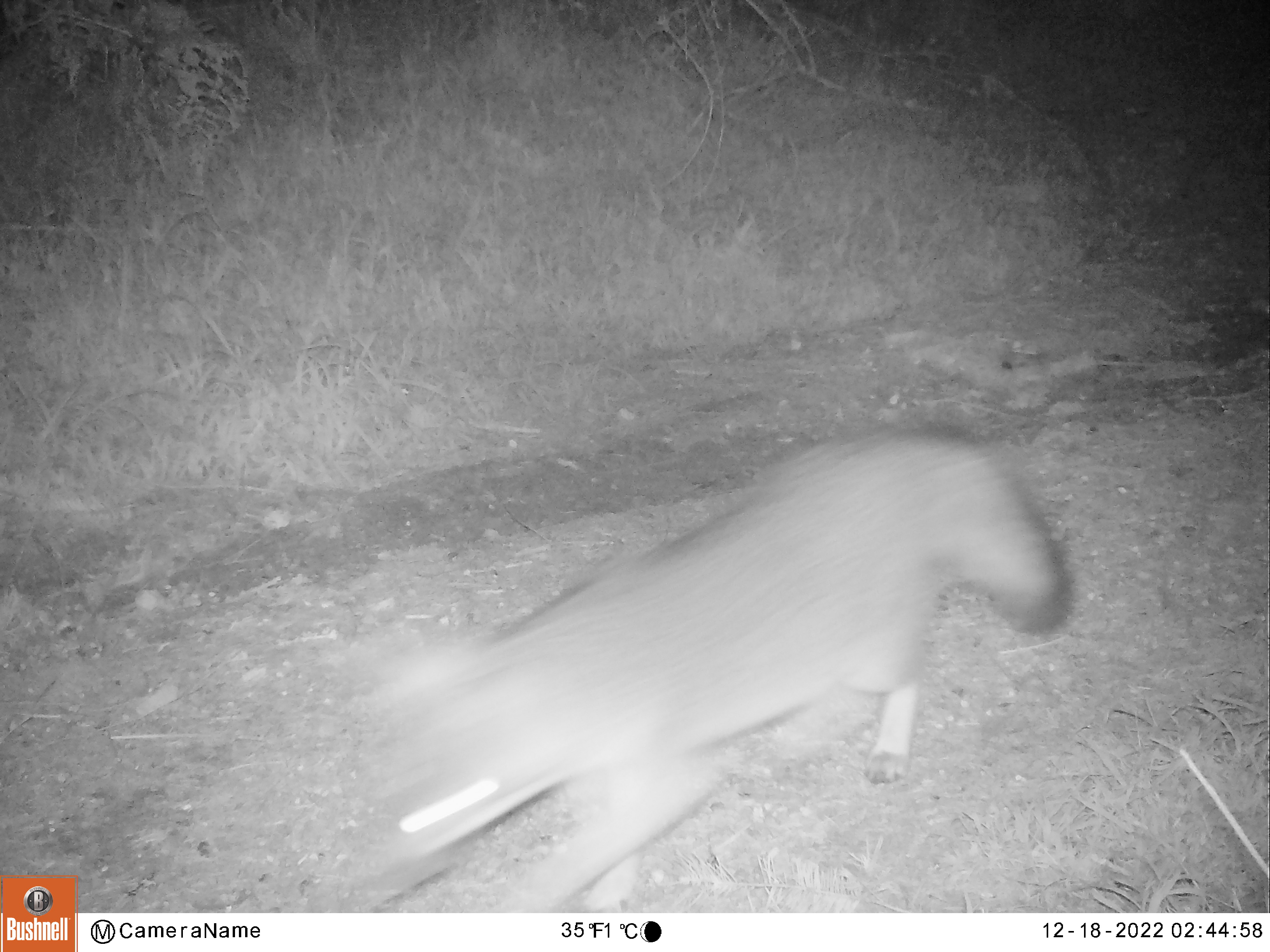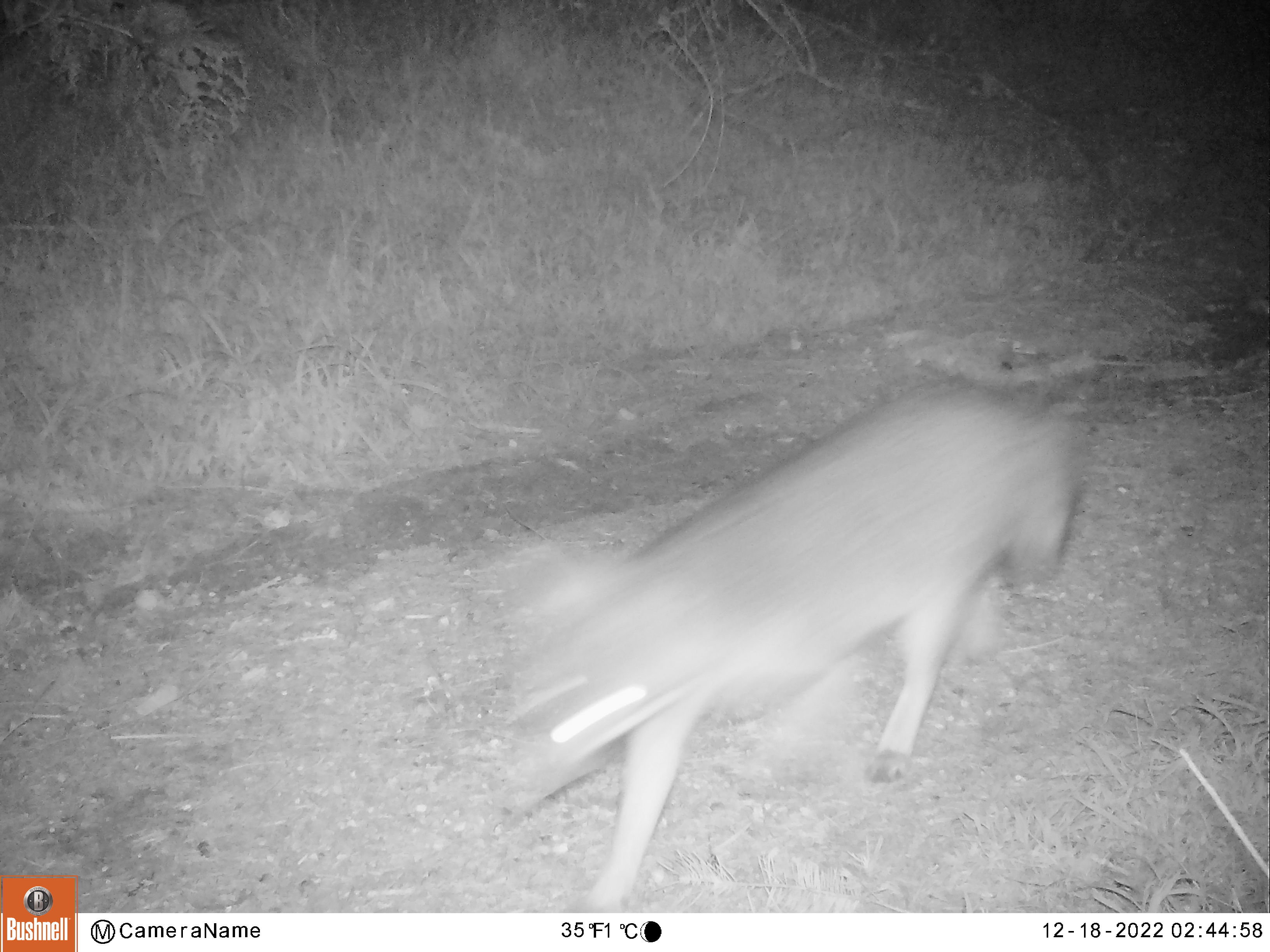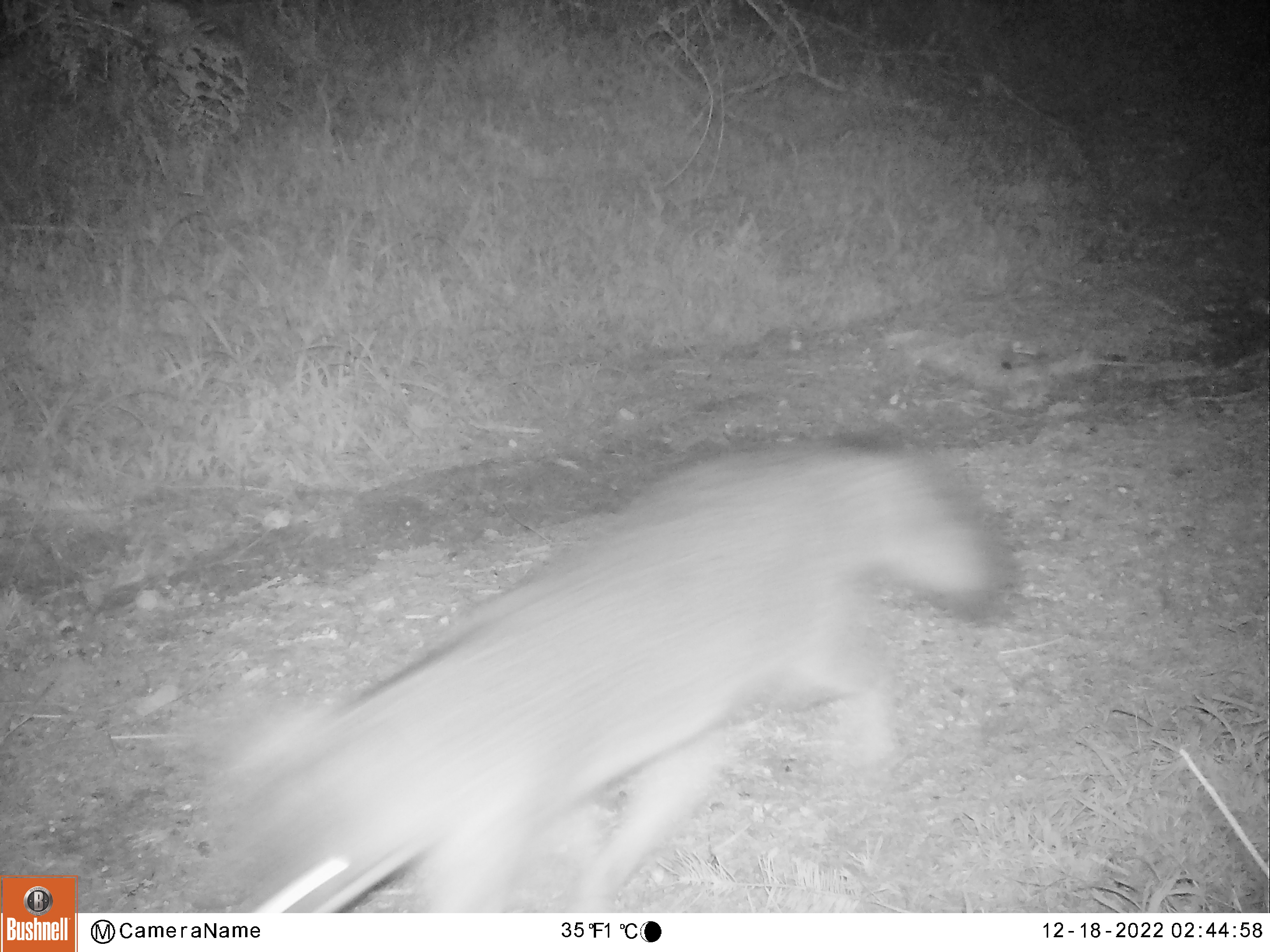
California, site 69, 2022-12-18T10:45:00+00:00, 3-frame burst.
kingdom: Animalia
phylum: Chordata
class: Mammalia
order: Carnivora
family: Canidae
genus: Urocyon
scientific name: Urocyon cinereoargenteus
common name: gray fox